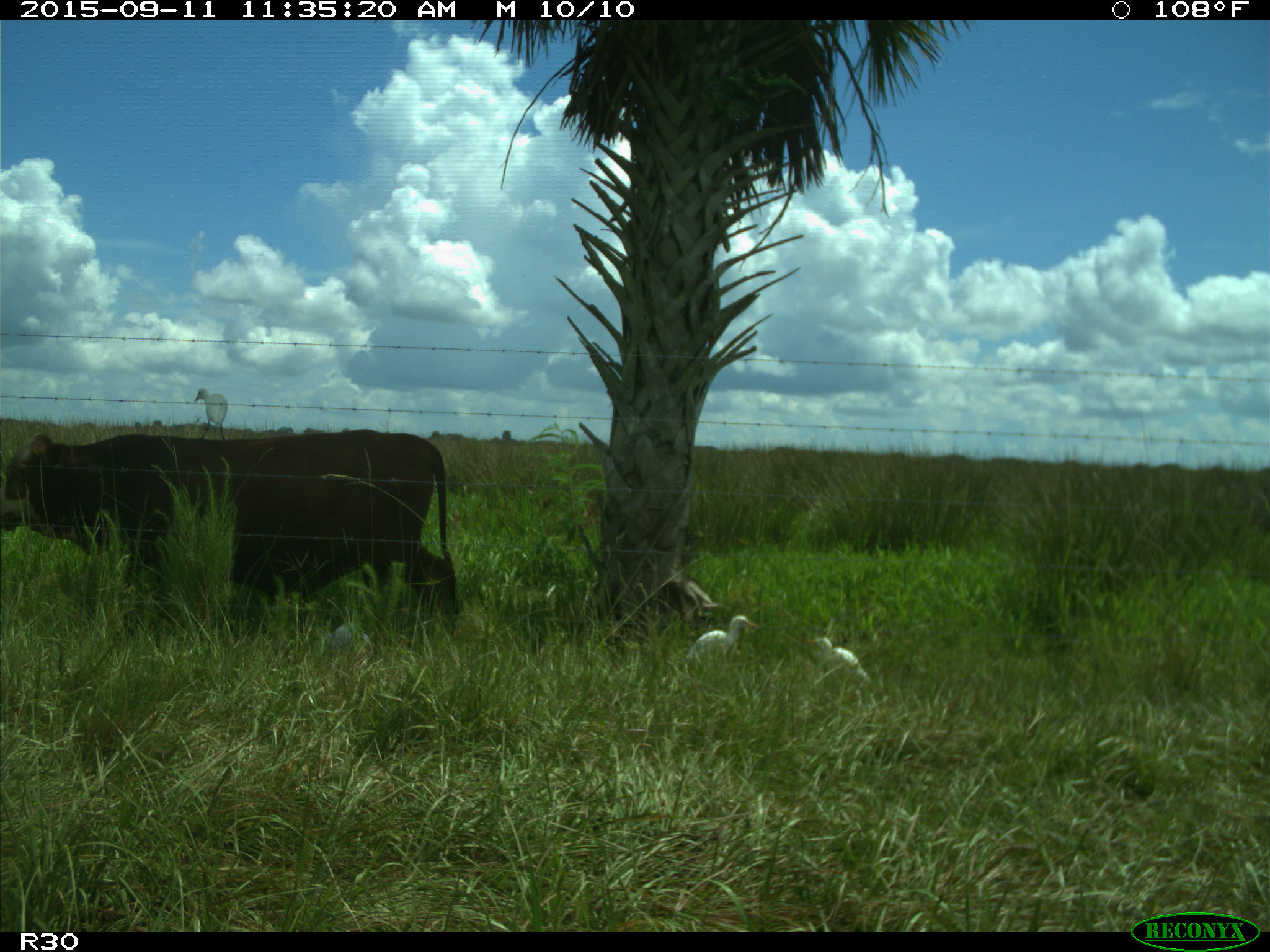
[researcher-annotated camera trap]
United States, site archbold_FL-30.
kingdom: Animalia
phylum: Chordata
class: Mammalia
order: Artiodactyla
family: Bovidae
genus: Bos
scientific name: Bos taurus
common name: domestic cow